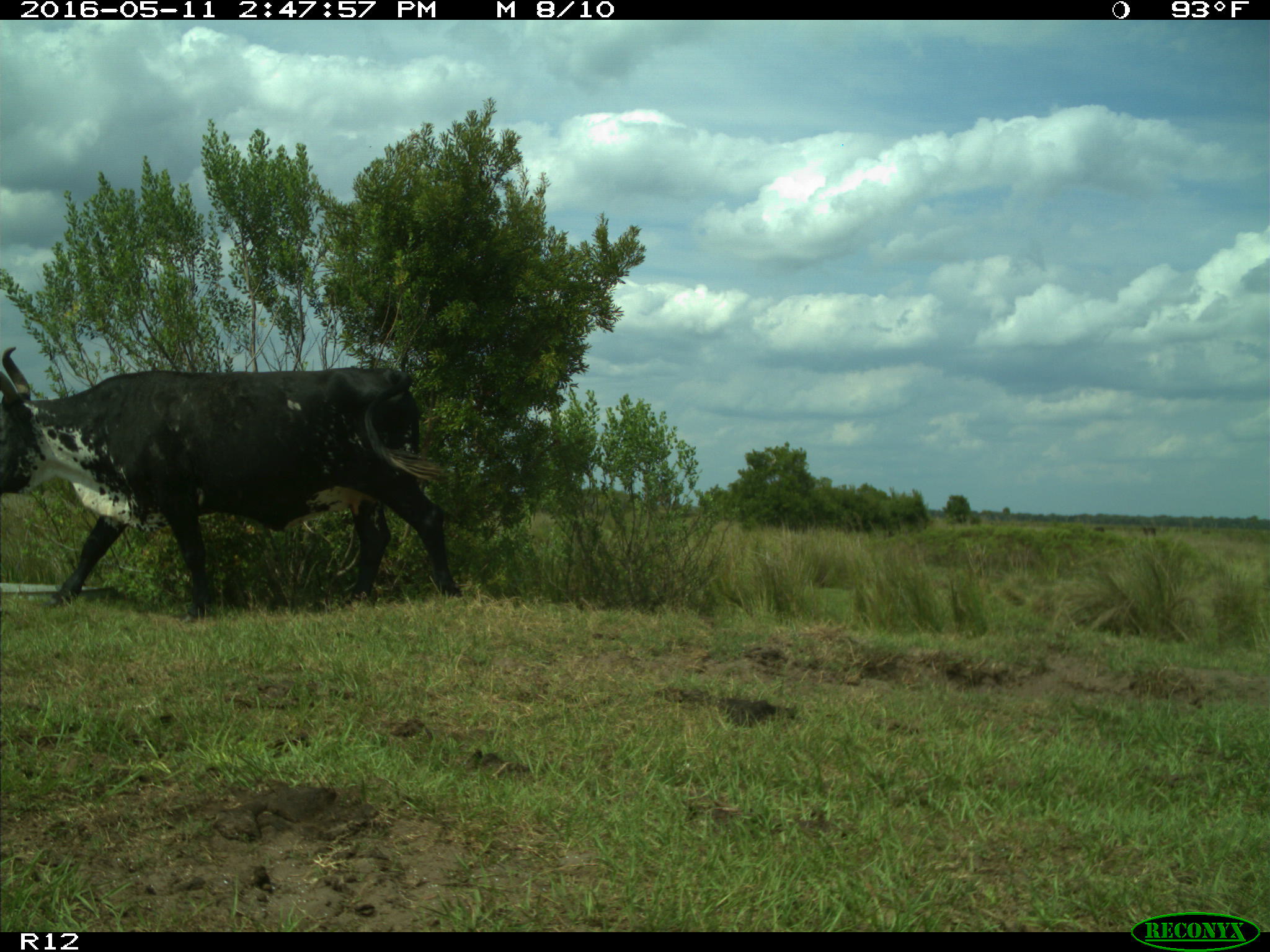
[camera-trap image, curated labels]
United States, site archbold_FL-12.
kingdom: Animalia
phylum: Chordata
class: Mammalia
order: Artiodactyla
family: Bovidae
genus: Bos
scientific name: Bos taurus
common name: domestic cow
Bos taurus (domestic cow).